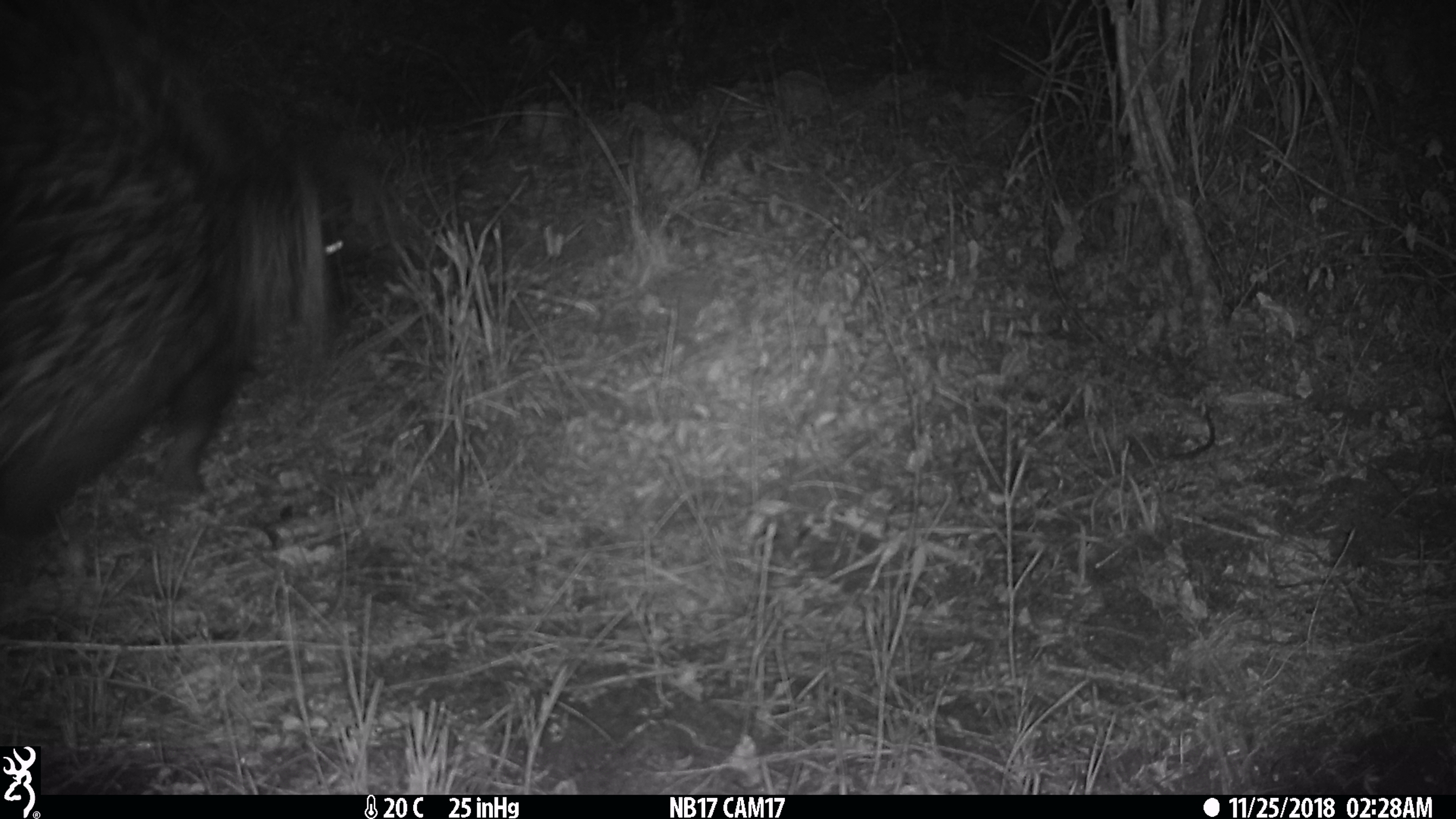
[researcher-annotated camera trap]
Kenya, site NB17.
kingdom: Animalia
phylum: Chordata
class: Mammalia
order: Rodentia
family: Hystricidae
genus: Hystrix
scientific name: Hystrix africaeaustralis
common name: porcupine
Porcupine (Hystrix africaeaustralis).